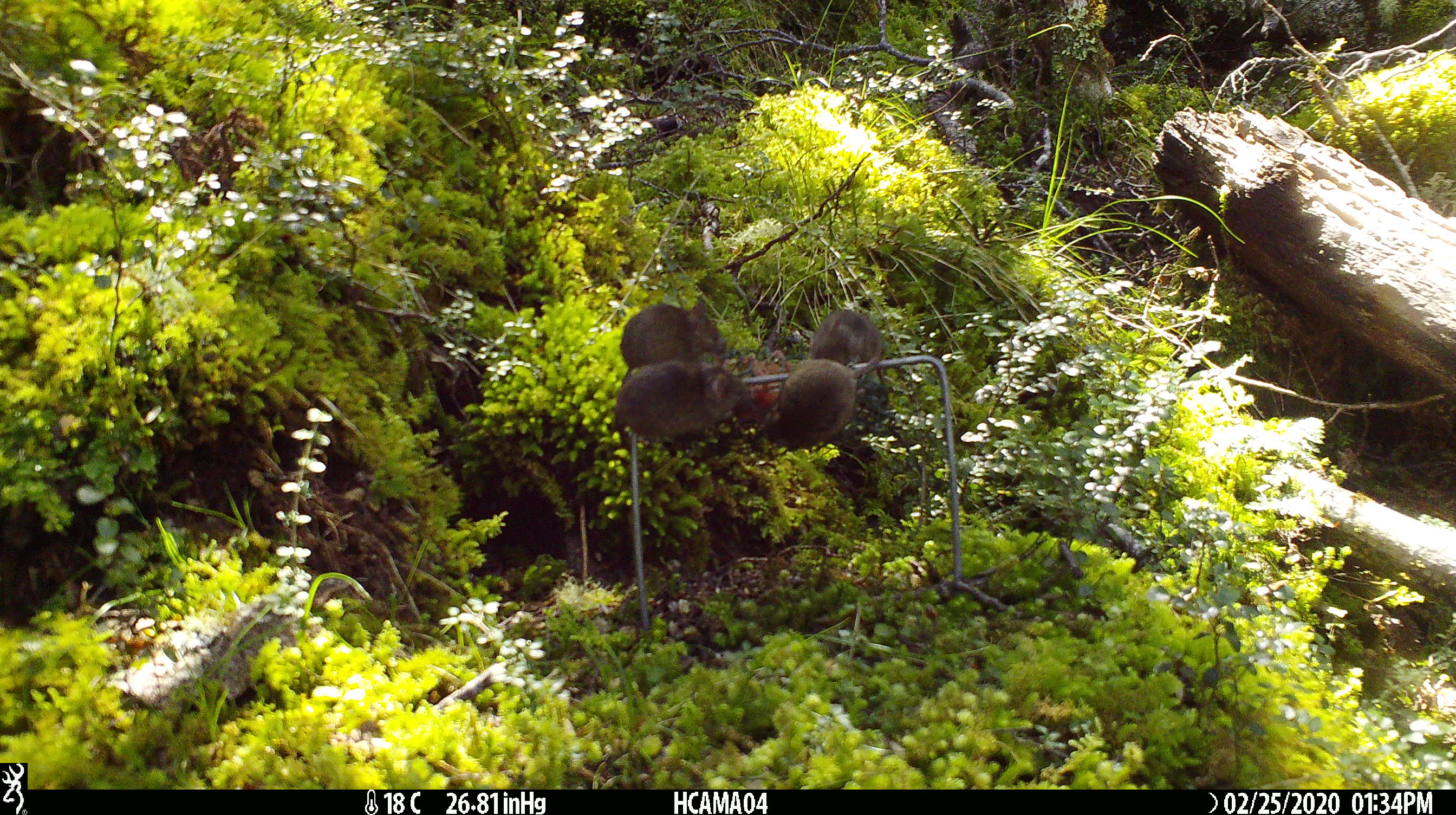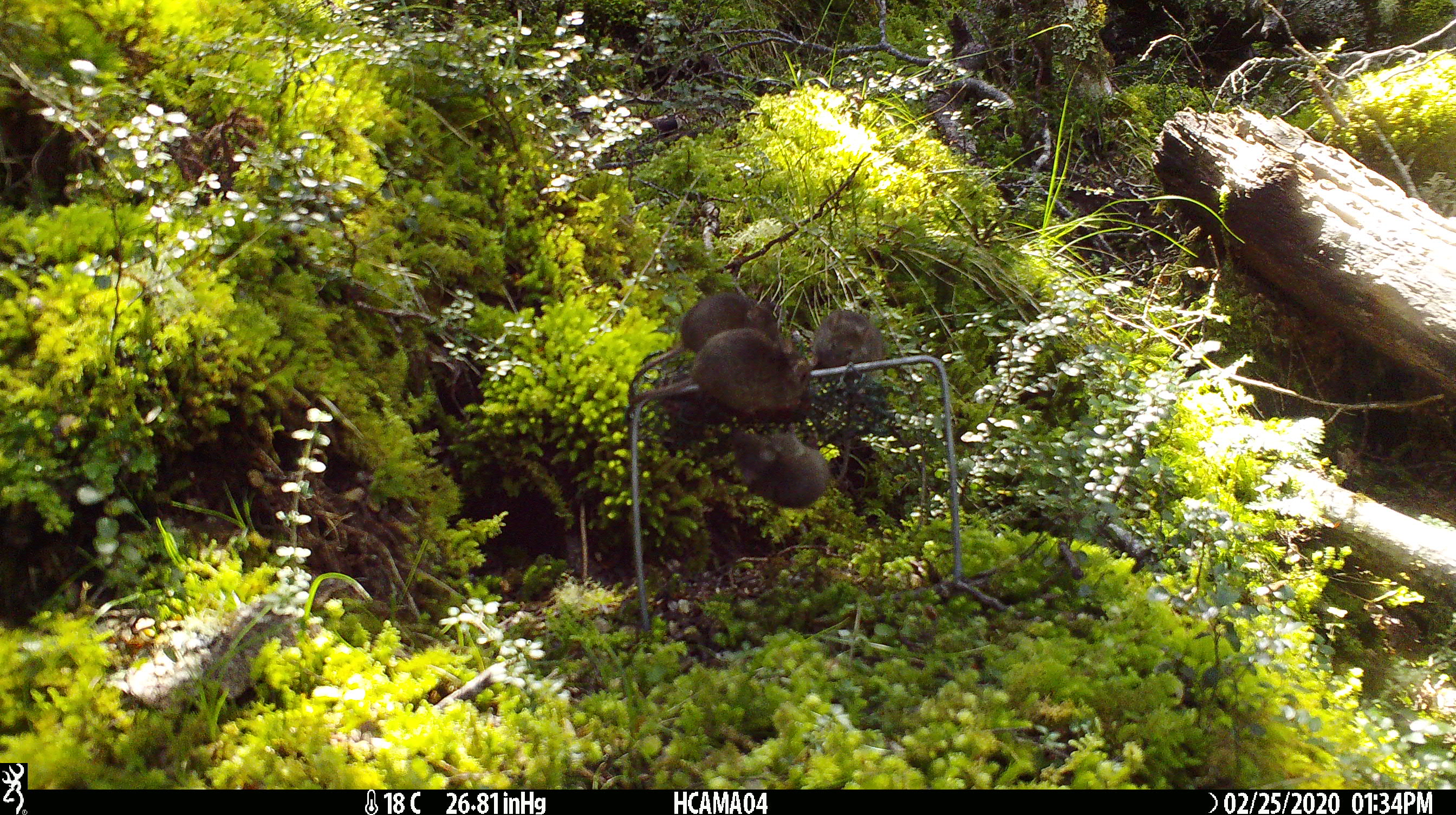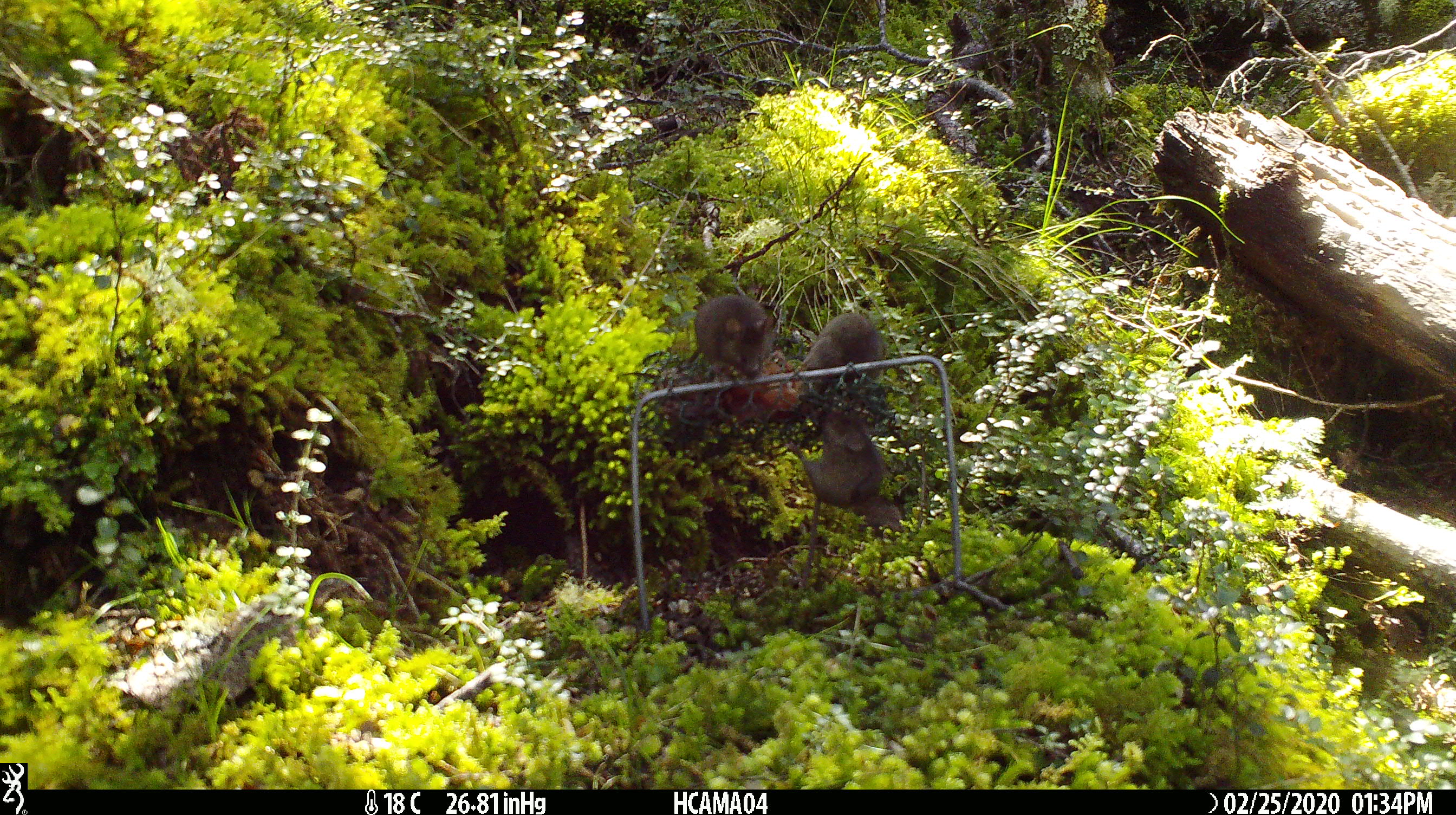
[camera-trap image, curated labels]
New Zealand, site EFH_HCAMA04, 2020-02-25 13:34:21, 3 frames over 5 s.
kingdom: Animalia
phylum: Chordata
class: Mammalia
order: Rodentia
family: Muridae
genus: Mus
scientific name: Mus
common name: mouse